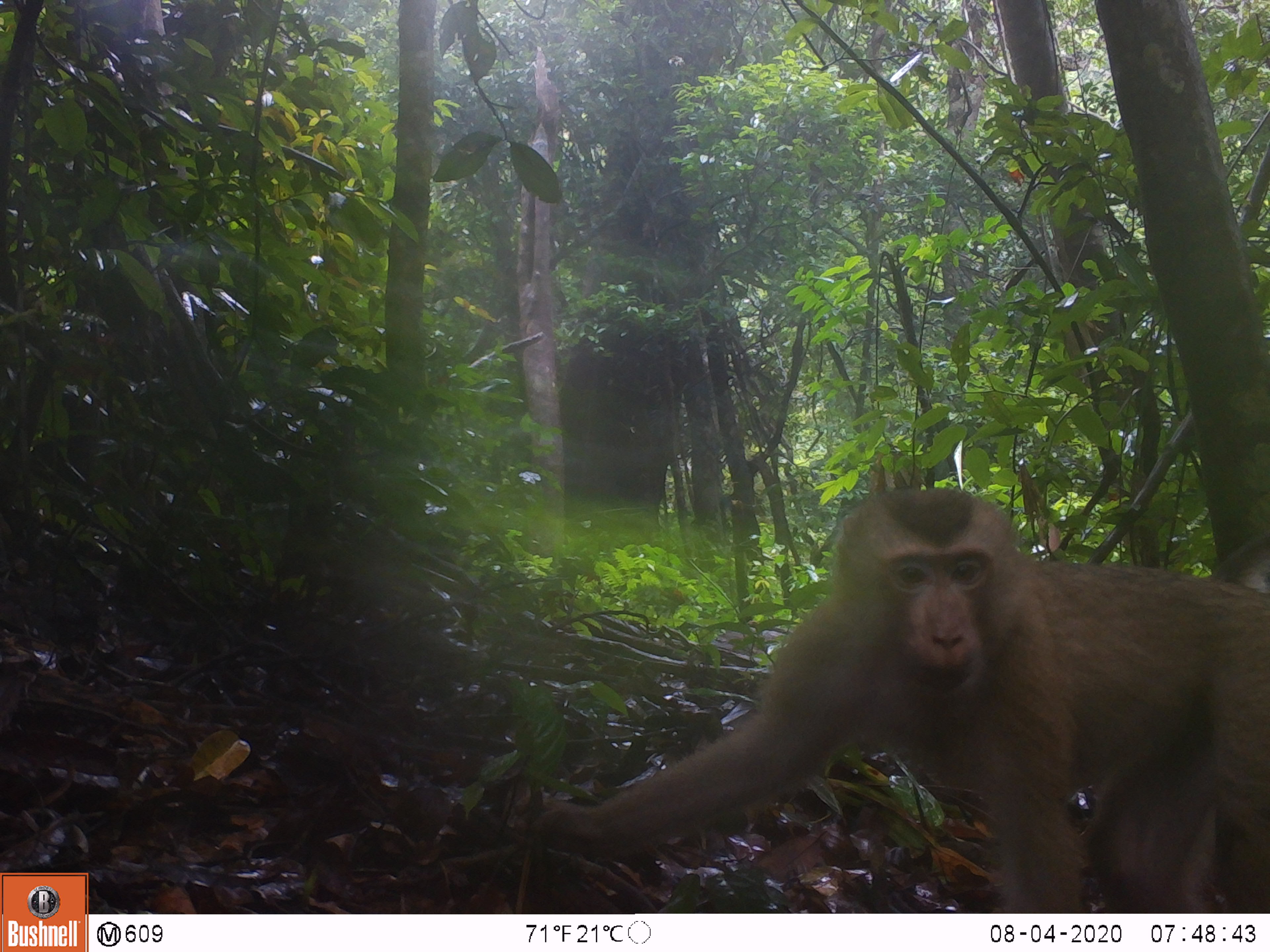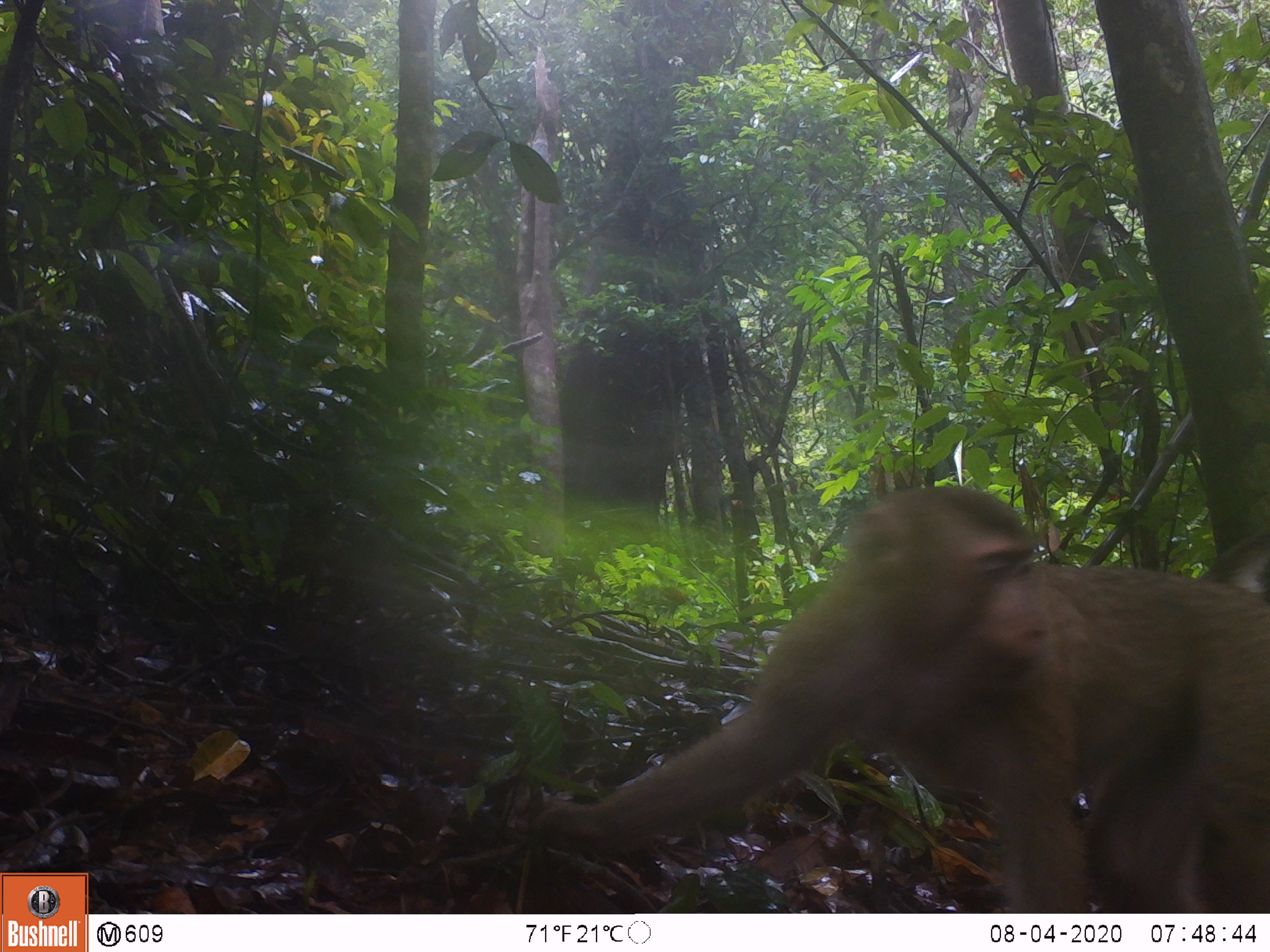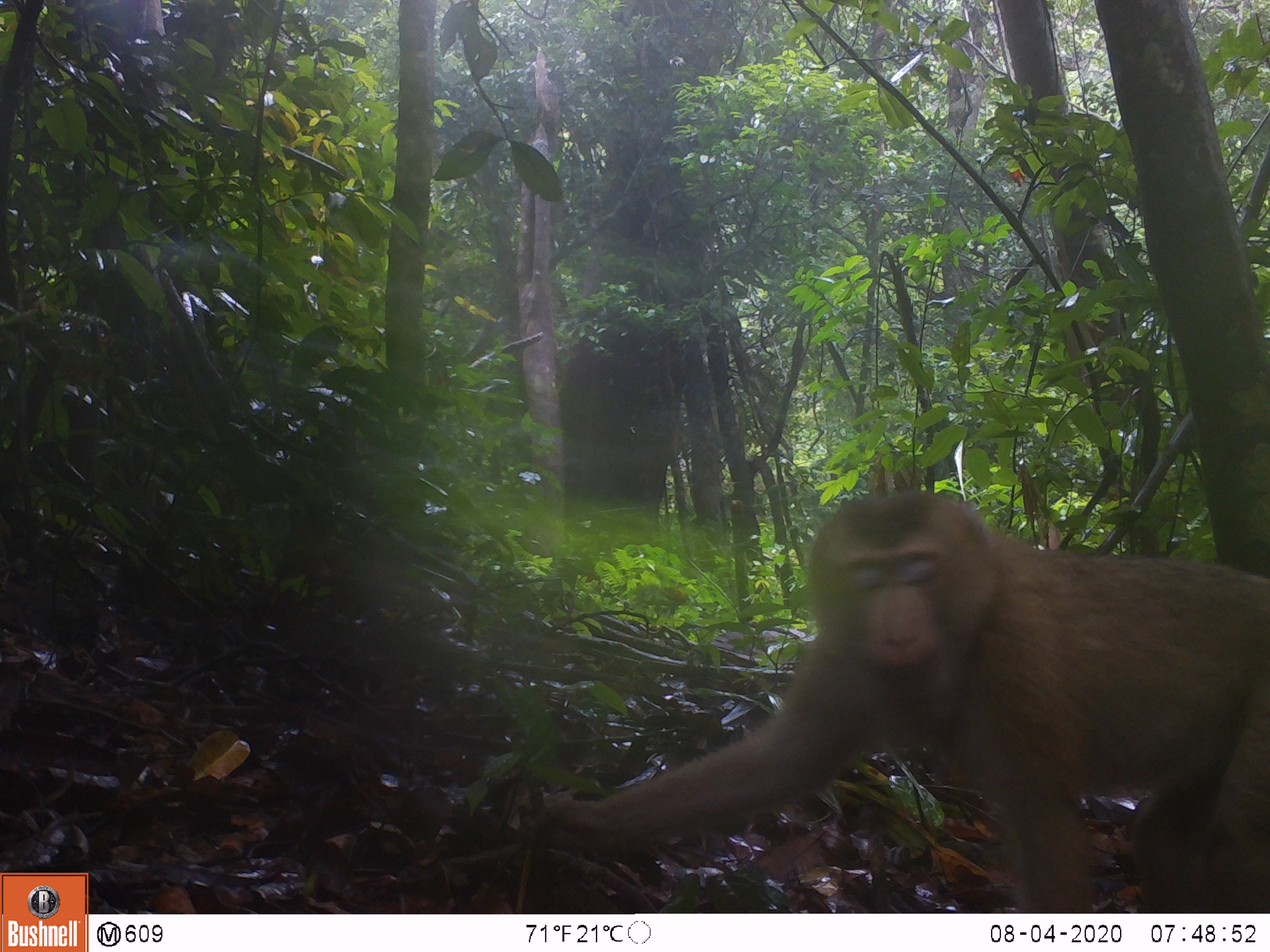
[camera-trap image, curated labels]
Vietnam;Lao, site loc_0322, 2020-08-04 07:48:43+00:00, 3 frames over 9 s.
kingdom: Animalia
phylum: Chordata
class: Mammalia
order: Primates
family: Cercopithecidae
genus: Macaca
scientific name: Macaca nemestrina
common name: pig-tailed macaque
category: pig tailed macaque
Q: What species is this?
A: Pig tailed macaque (pig-tailed macaque) (Macaca nemestrina).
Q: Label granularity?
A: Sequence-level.